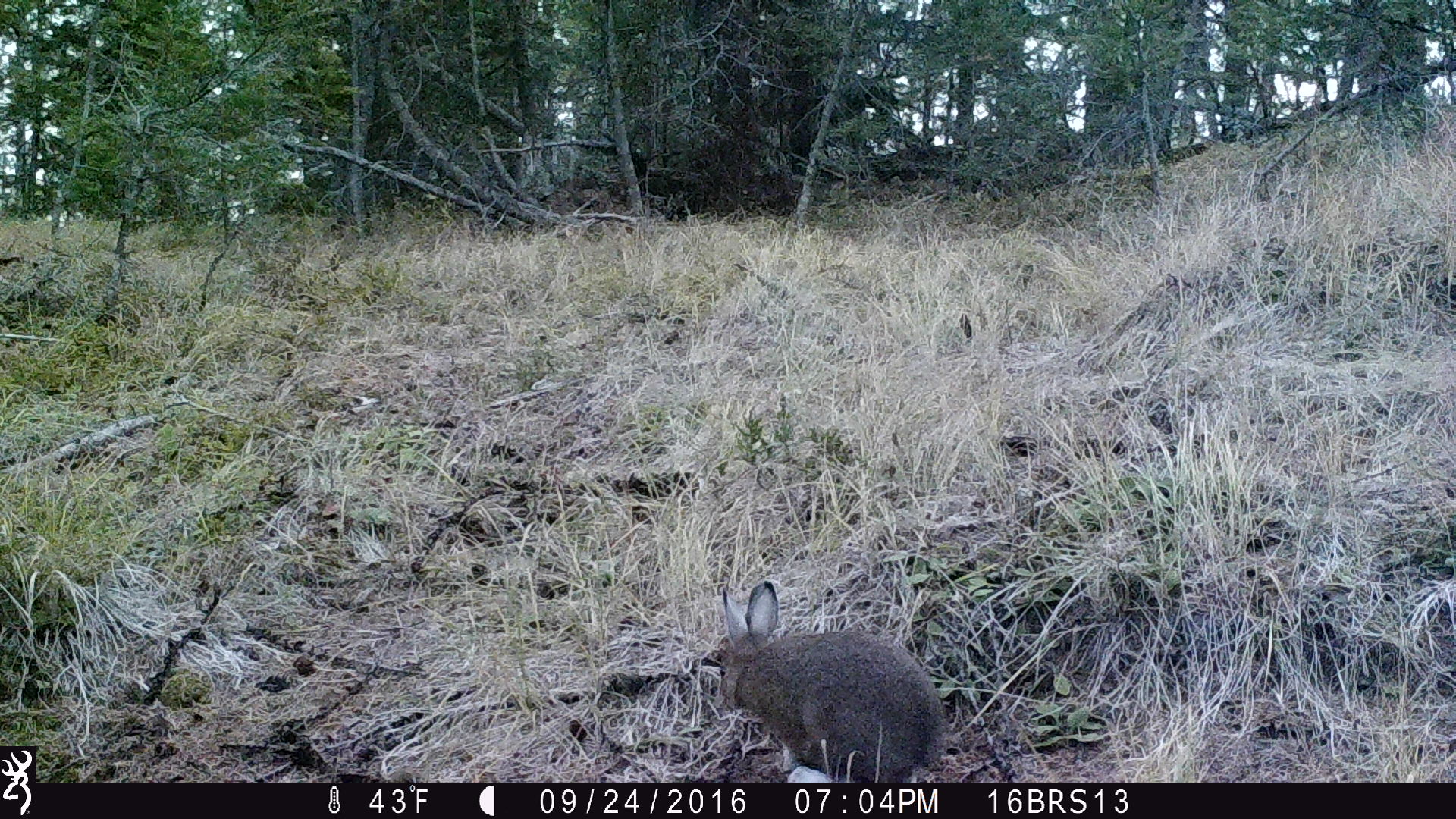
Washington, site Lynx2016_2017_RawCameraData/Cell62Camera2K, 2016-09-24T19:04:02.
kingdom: Animalia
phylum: Chordata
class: Mammalia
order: Lagomorpha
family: Leporidae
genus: Lepus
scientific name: Lepus americanus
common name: snowshoe hare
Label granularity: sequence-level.